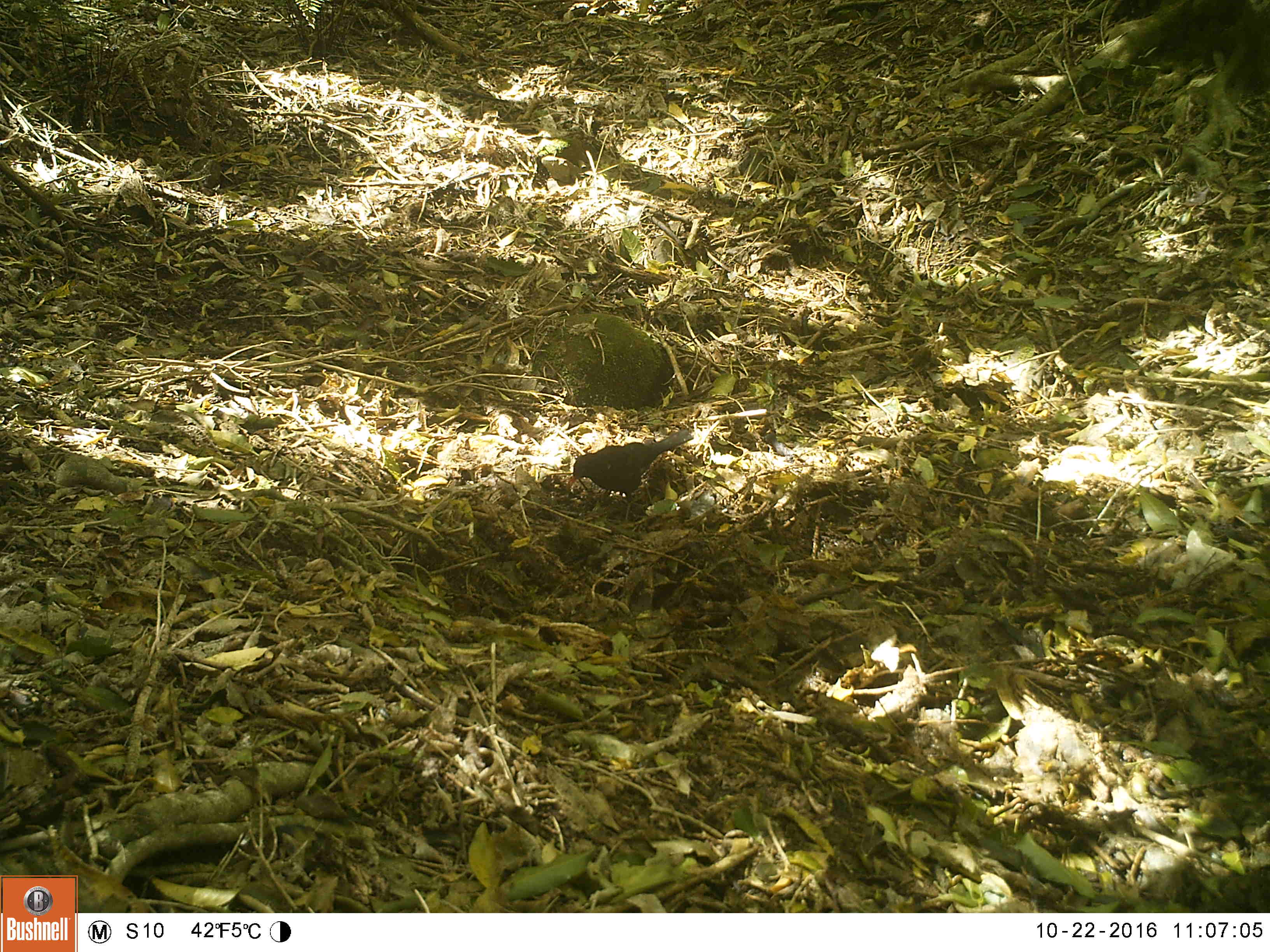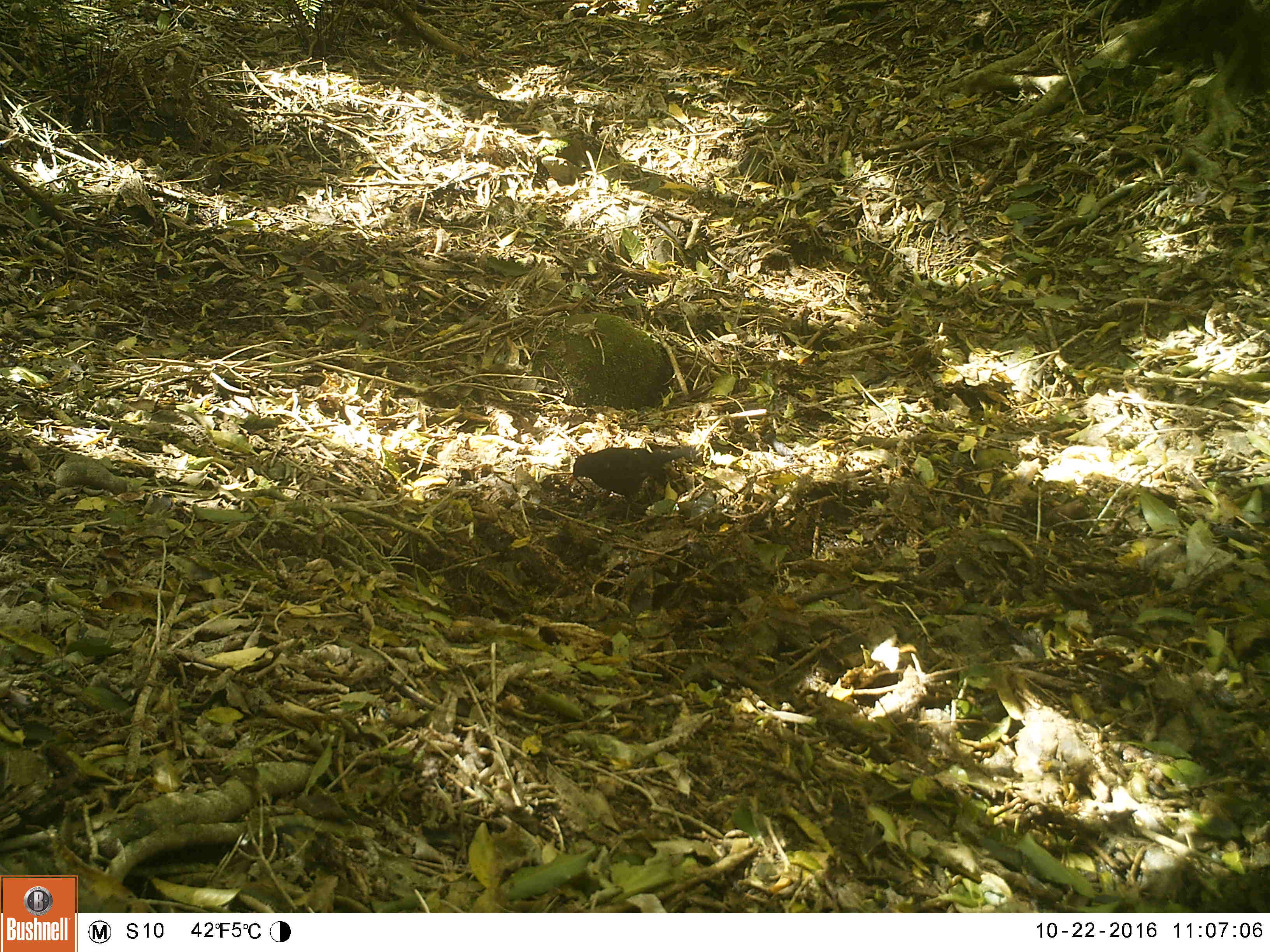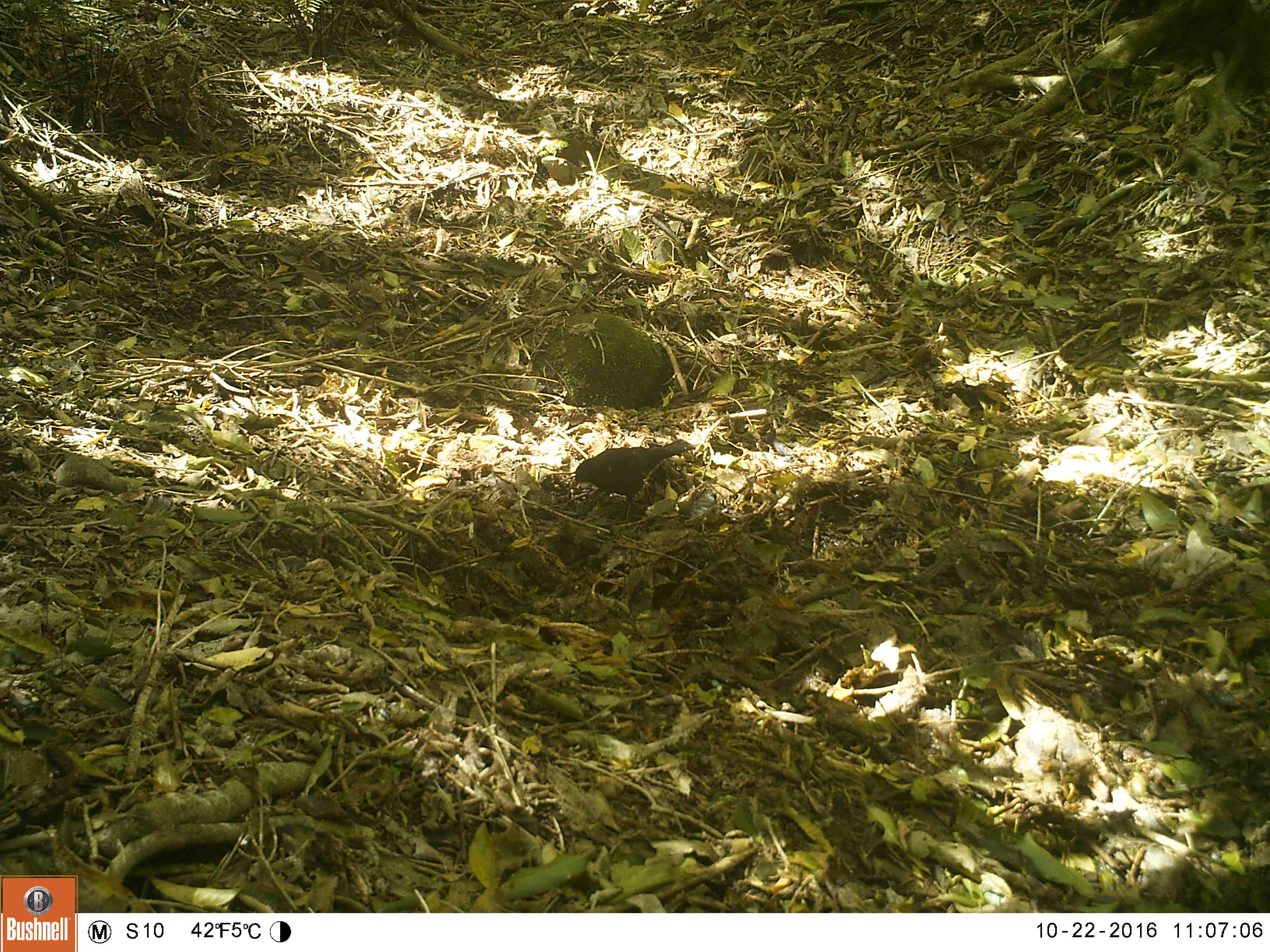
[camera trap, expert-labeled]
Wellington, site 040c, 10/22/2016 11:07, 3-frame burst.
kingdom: Animalia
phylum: Chordata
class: Aves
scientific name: Aves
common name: bird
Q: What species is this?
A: Bird (Aves).